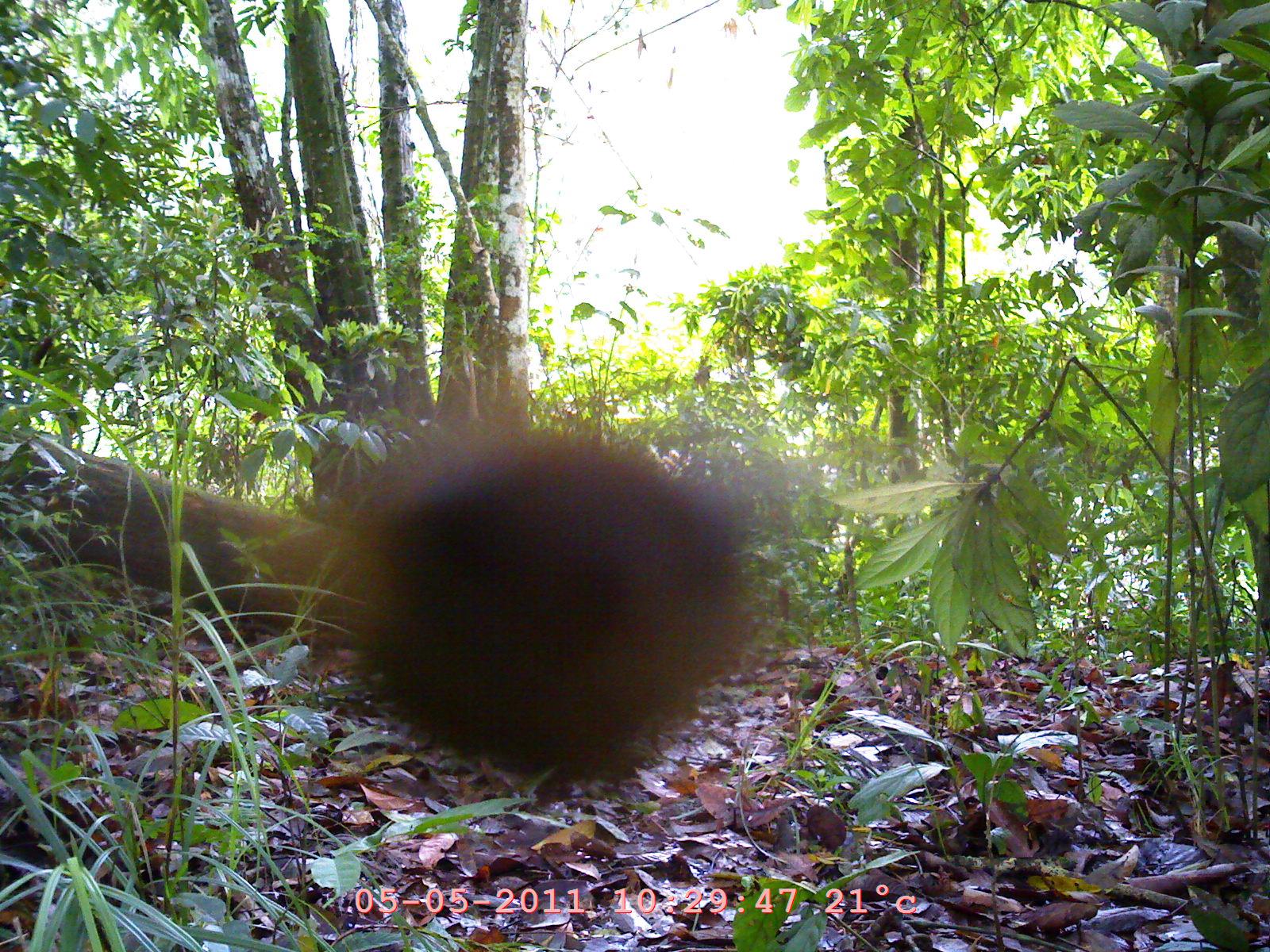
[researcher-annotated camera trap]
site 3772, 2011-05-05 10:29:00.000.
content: unidentified animal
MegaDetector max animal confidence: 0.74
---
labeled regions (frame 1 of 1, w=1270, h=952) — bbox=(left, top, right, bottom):
unknown: bbox=(319, 422, 764, 805)